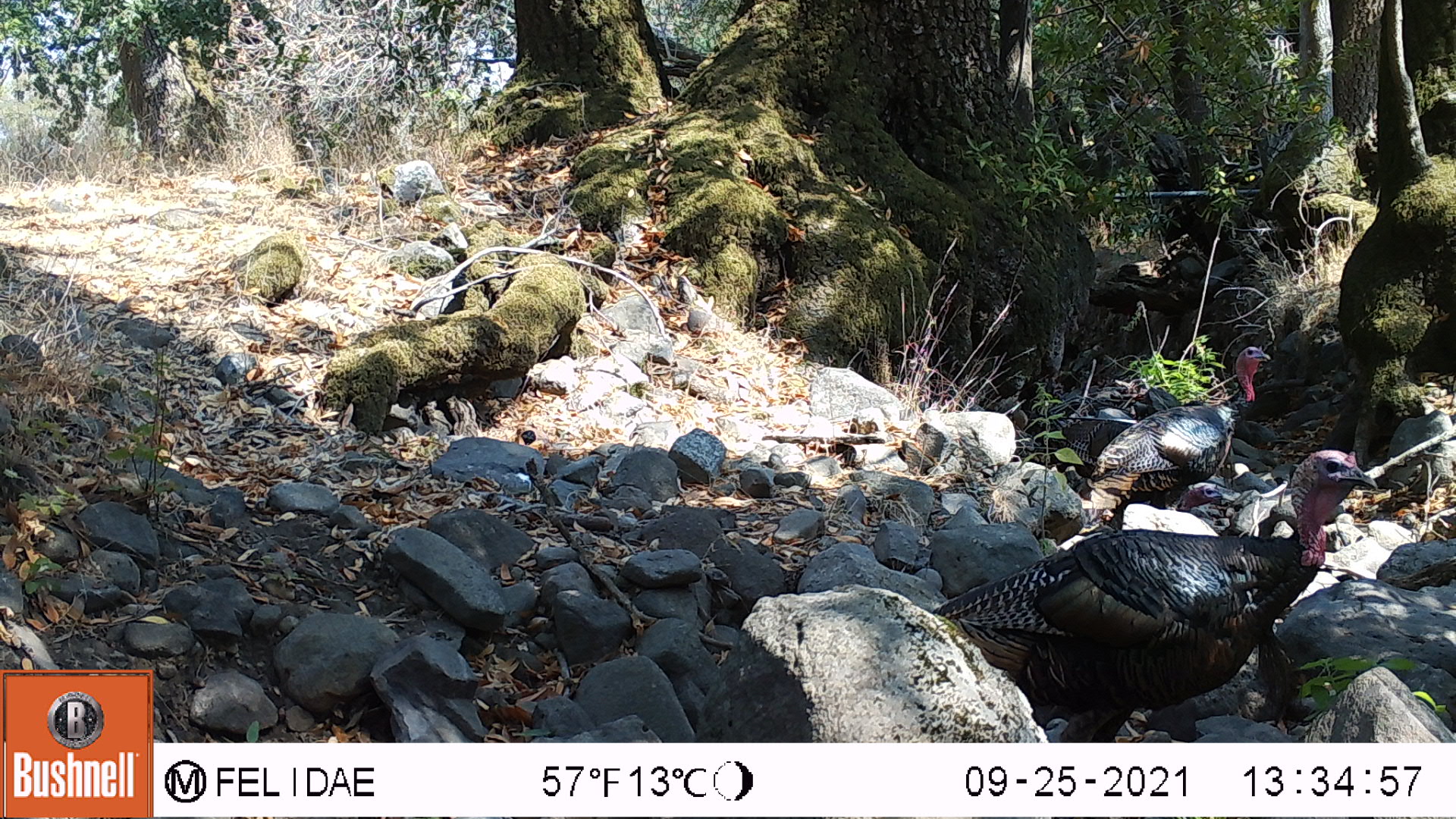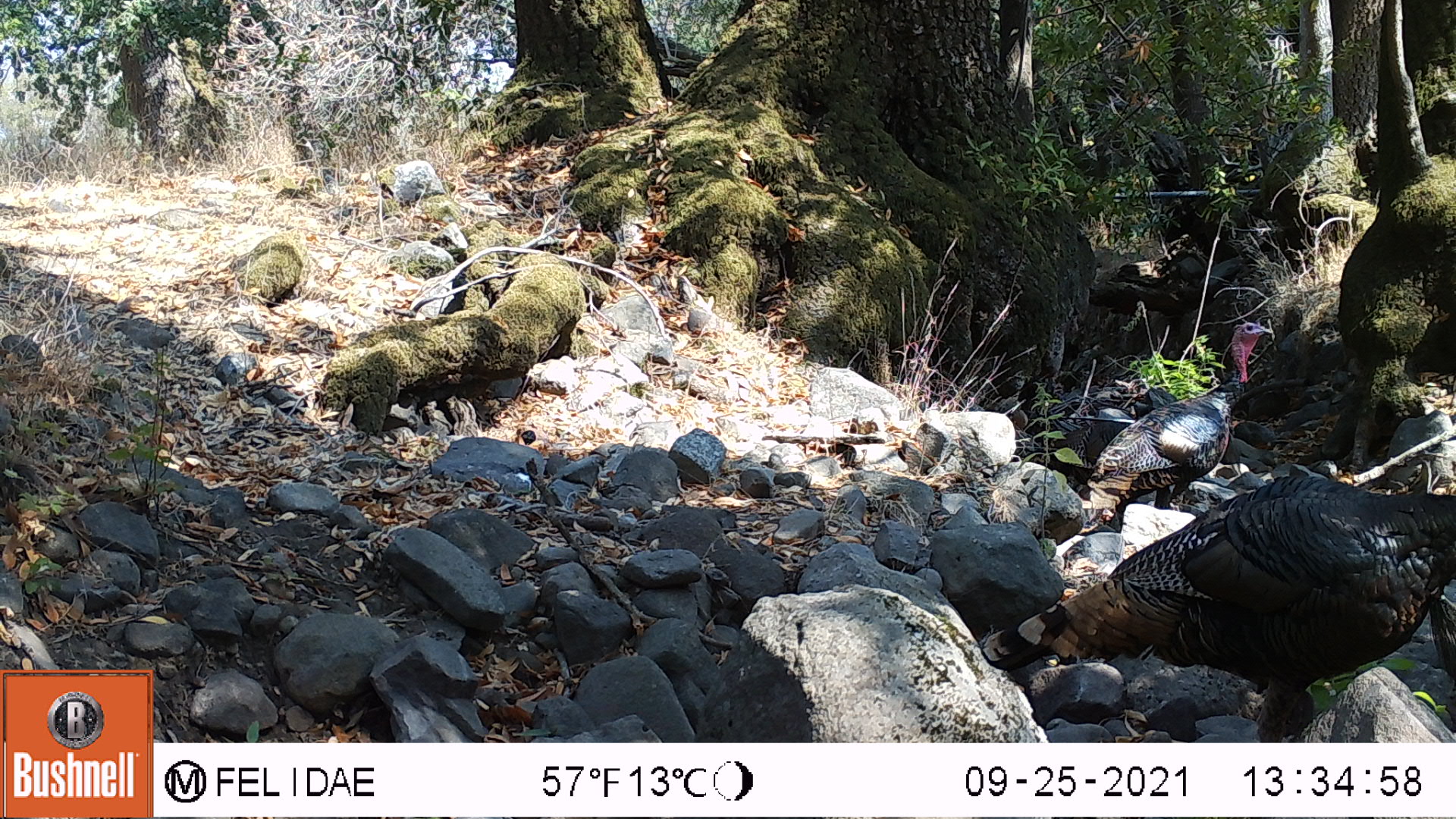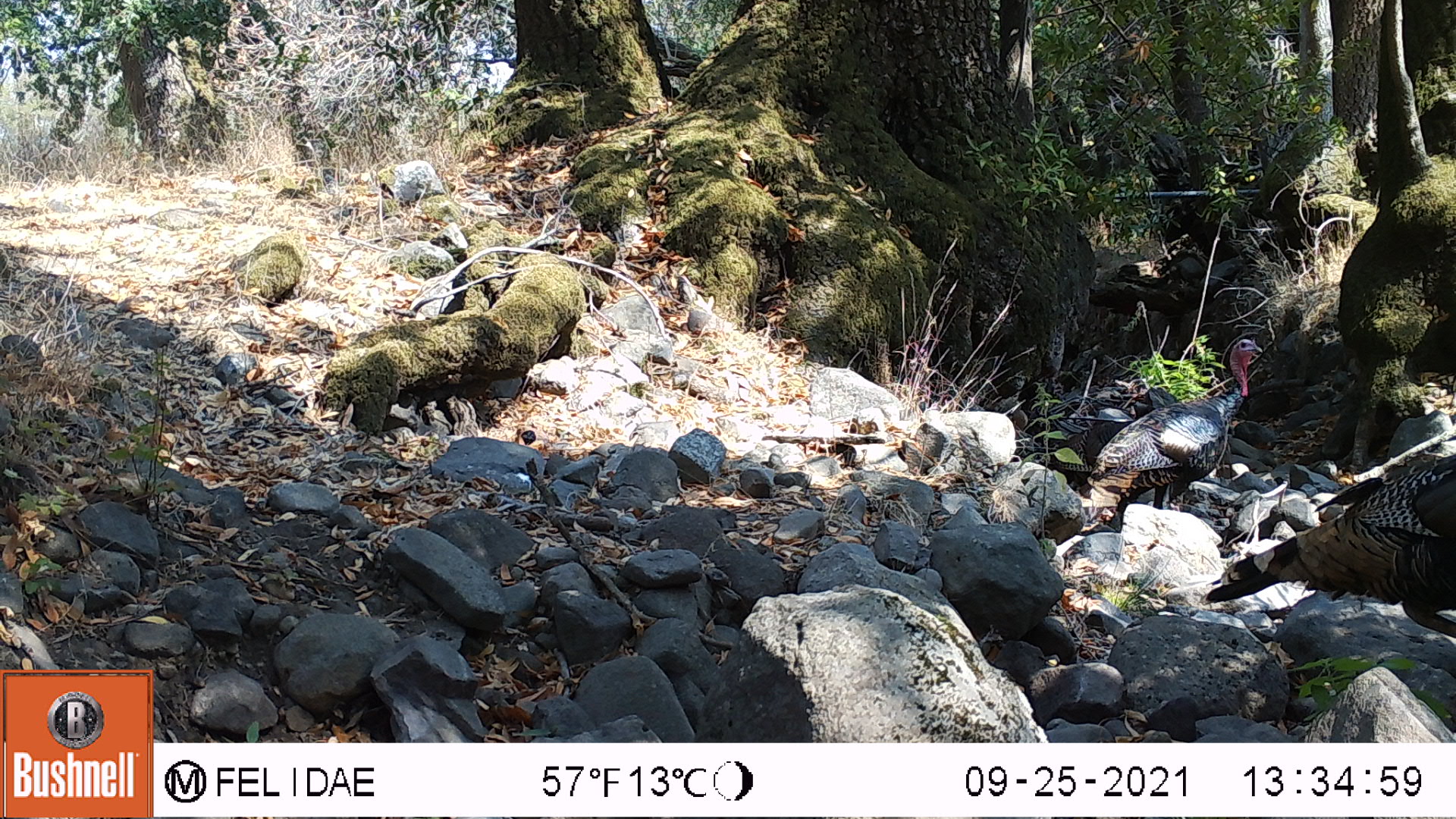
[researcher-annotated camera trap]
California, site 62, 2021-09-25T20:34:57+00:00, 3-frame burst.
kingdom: Animalia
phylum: Chordata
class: Aves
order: Galliformes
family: Phasianidae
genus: Meleagris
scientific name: Meleagris gallopavo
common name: turkey